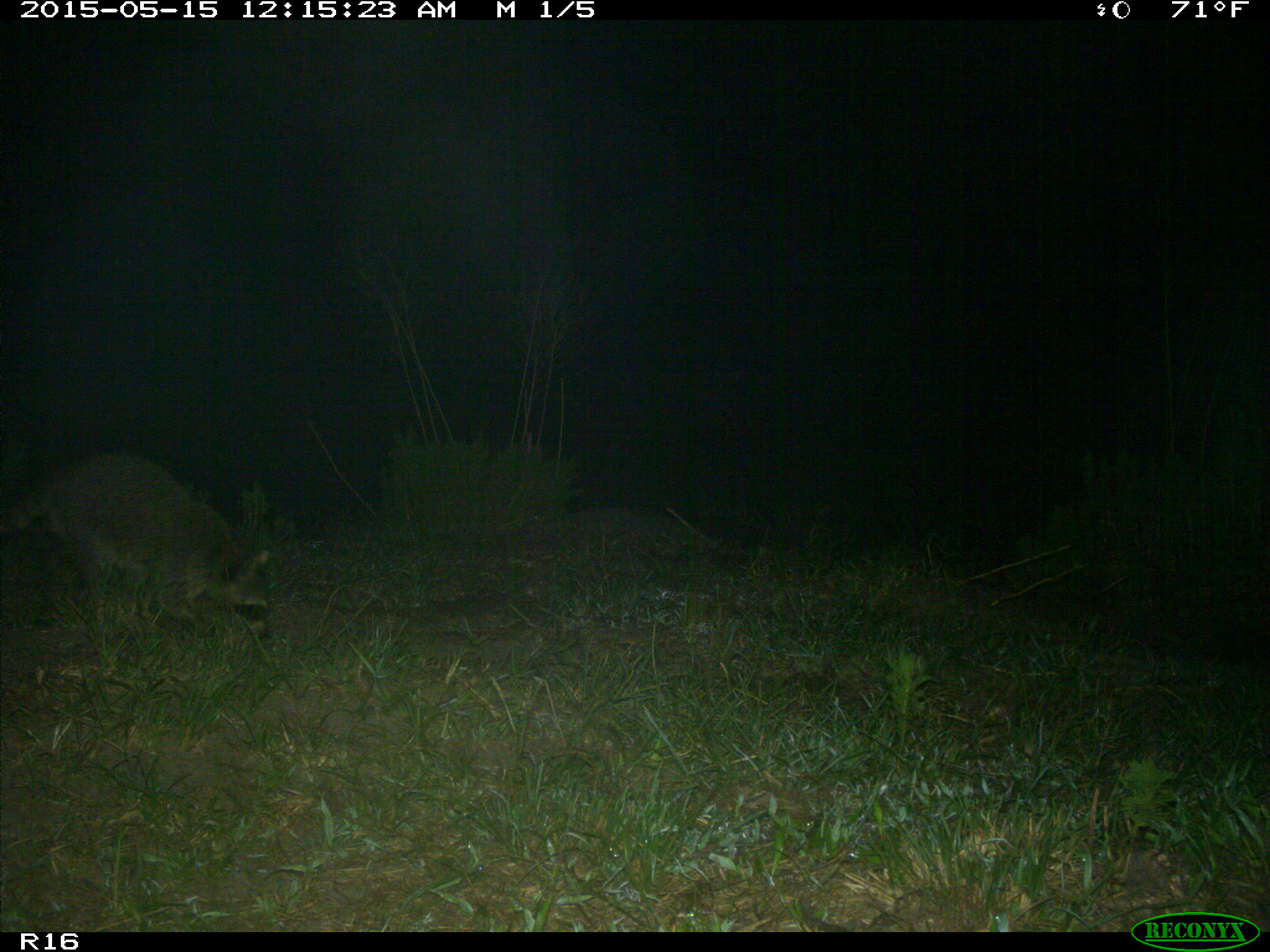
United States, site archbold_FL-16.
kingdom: Animalia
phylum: Chordata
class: Mammalia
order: Carnivora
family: Procyonidae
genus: Procyon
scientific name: Procyon lotor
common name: common raccoon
Procyon lotor (common raccoon).